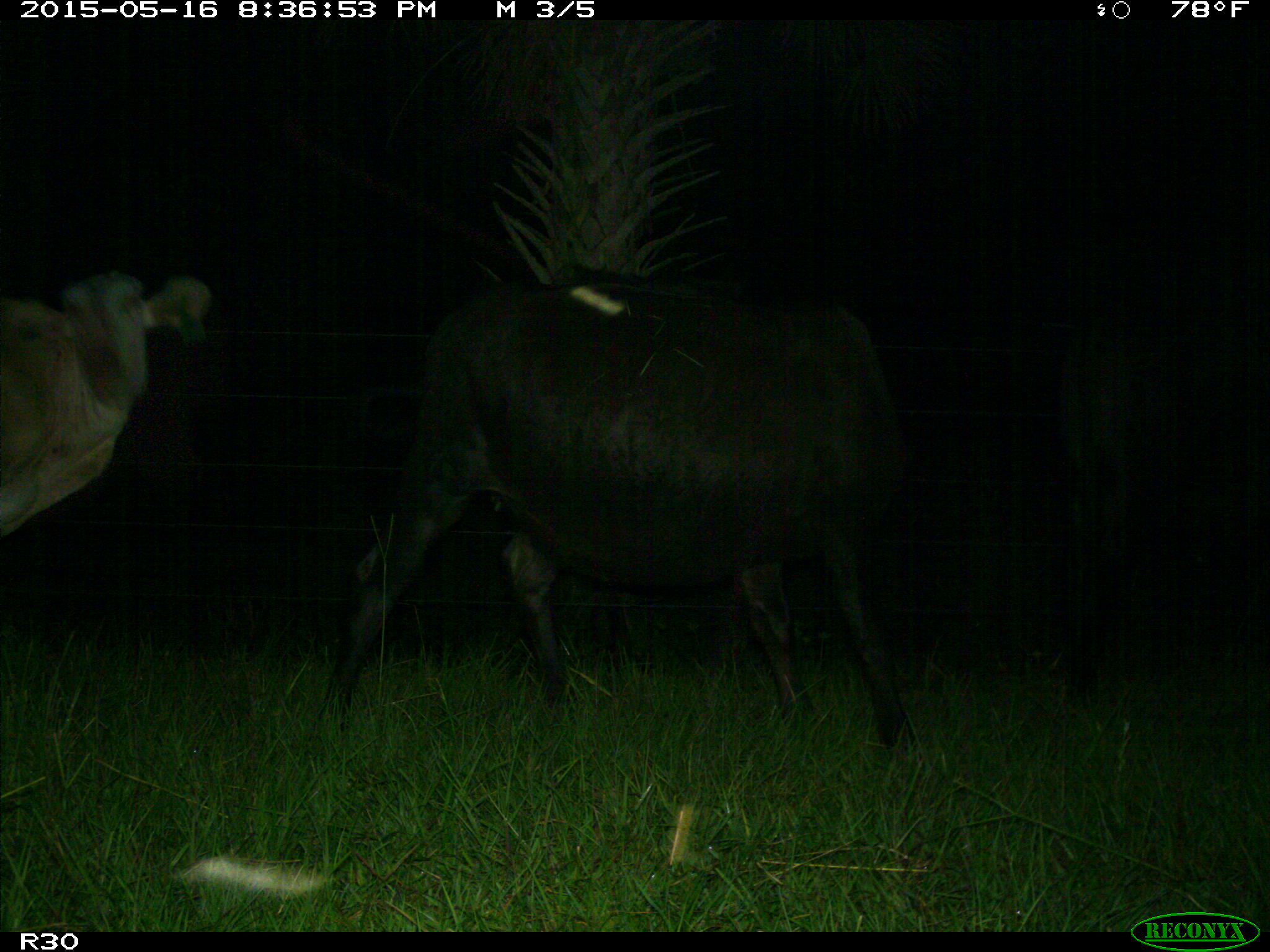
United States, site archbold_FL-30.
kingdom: Animalia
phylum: Chordata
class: Mammalia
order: Artiodactyla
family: Bovidae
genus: Bos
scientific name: Bos taurus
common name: domestic cow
Bos taurus (domestic cow).